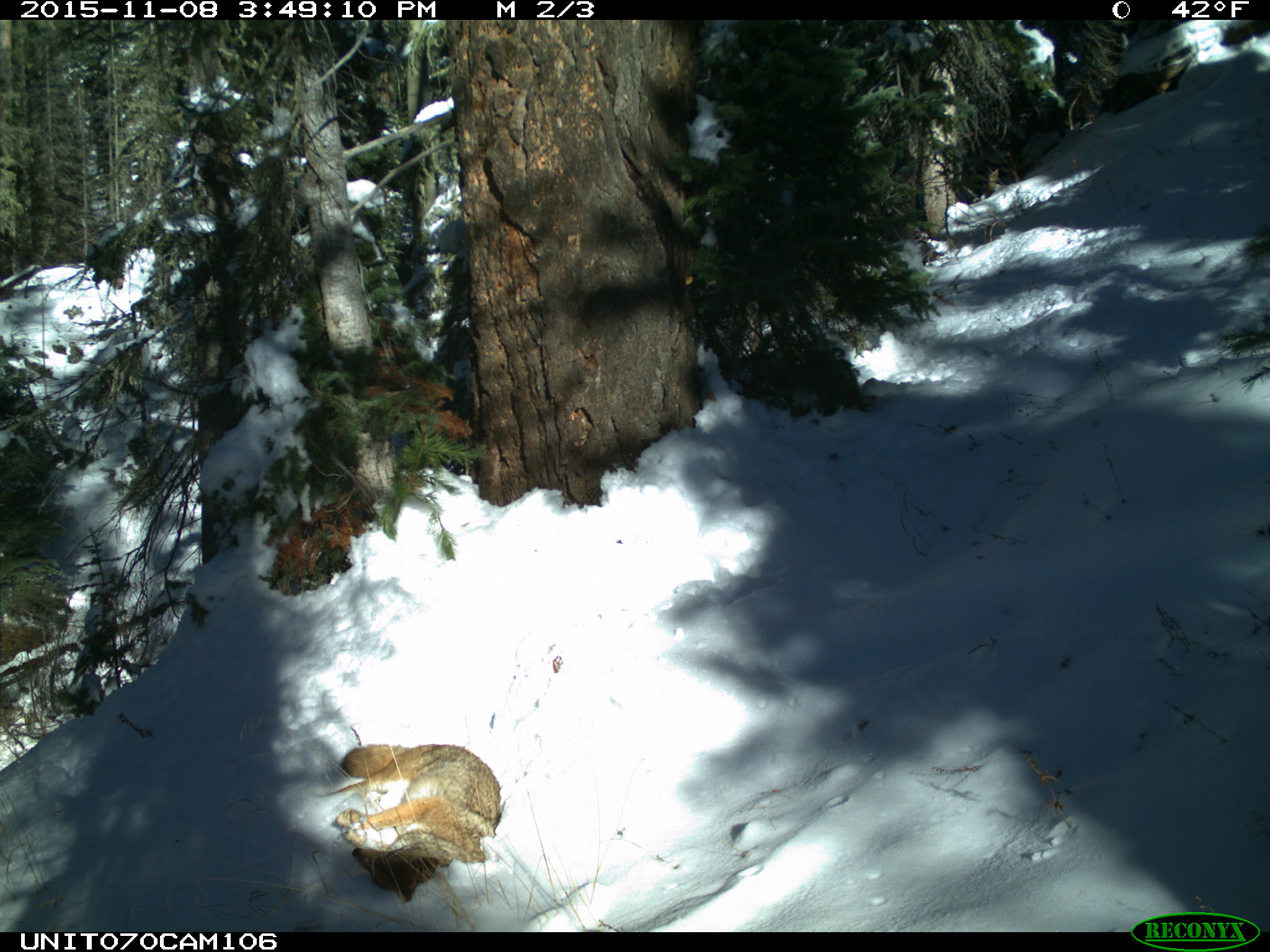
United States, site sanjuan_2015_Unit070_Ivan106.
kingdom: Animalia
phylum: Chordata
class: Mammalia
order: Carnivora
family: Canidae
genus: Canis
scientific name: Canis latrans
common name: coyote